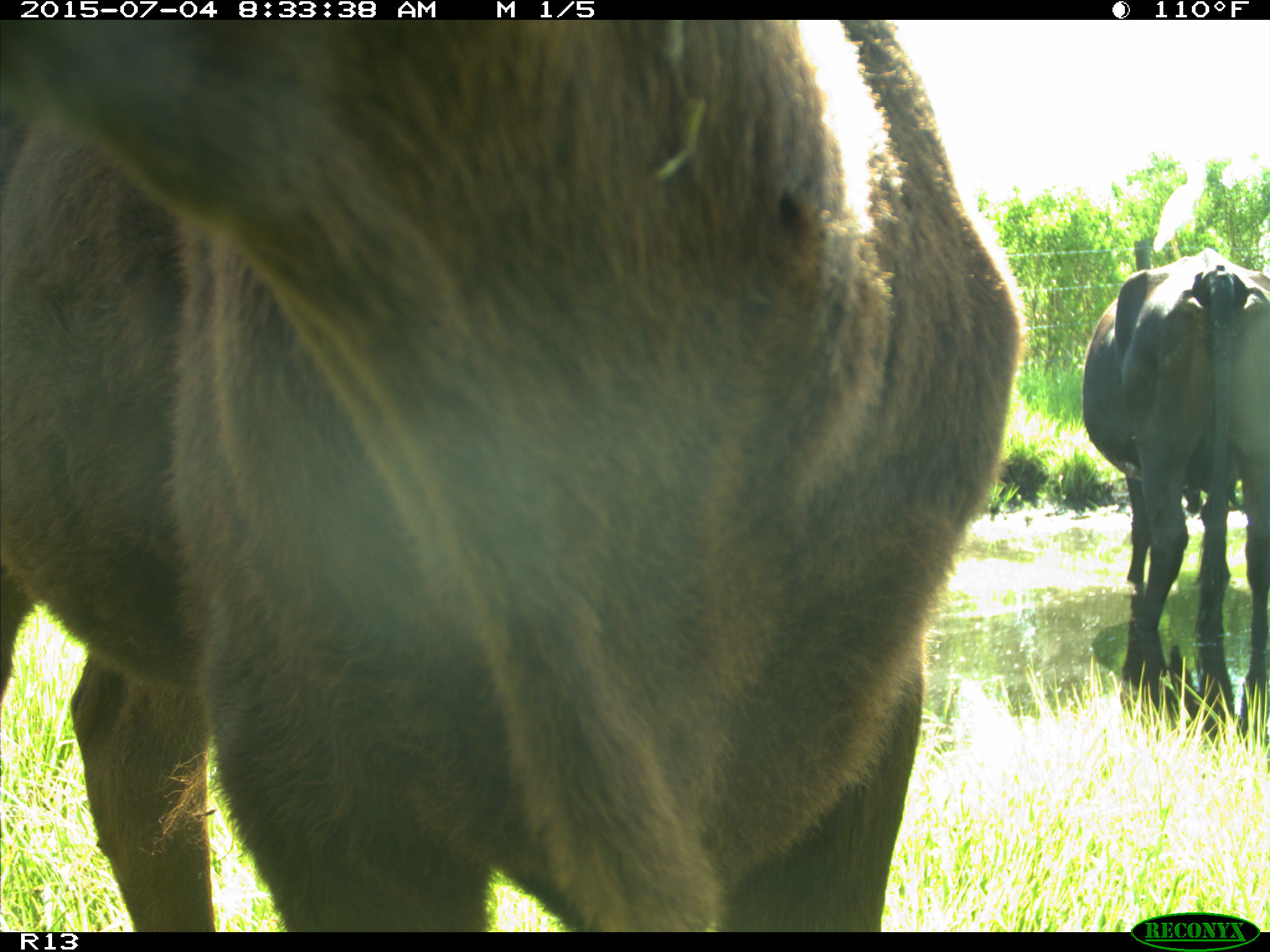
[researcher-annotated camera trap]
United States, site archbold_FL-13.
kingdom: Animalia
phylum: Chordata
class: Mammalia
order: Artiodactyla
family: Bovidae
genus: Bos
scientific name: Bos taurus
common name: domestic cow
Bos taurus (domestic cow).